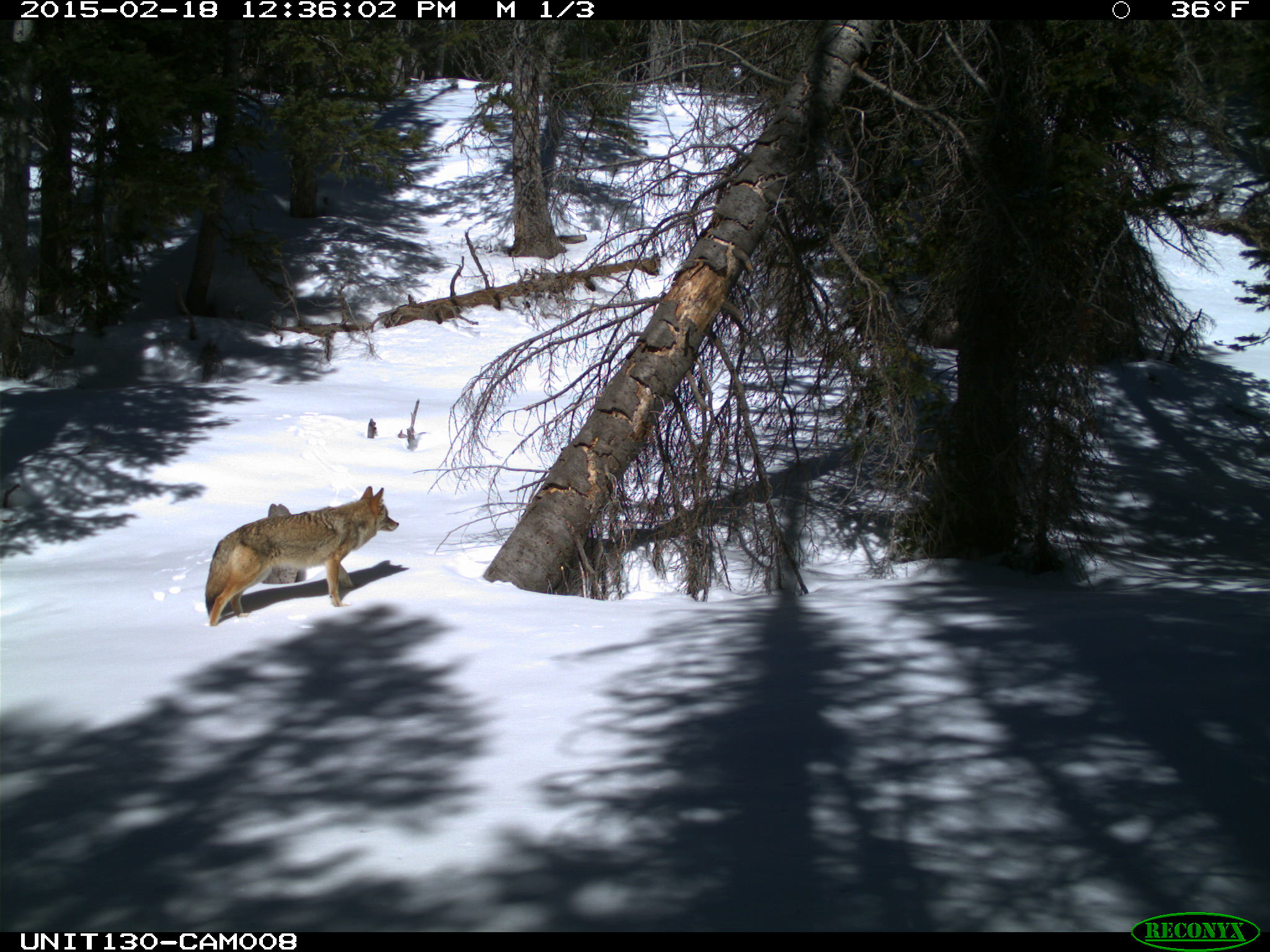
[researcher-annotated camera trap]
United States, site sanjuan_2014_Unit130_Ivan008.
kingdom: Animalia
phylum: Chordata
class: Mammalia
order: Carnivora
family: Canidae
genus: Canis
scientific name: Canis latrans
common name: coyote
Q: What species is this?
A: Canis latrans (coyote).